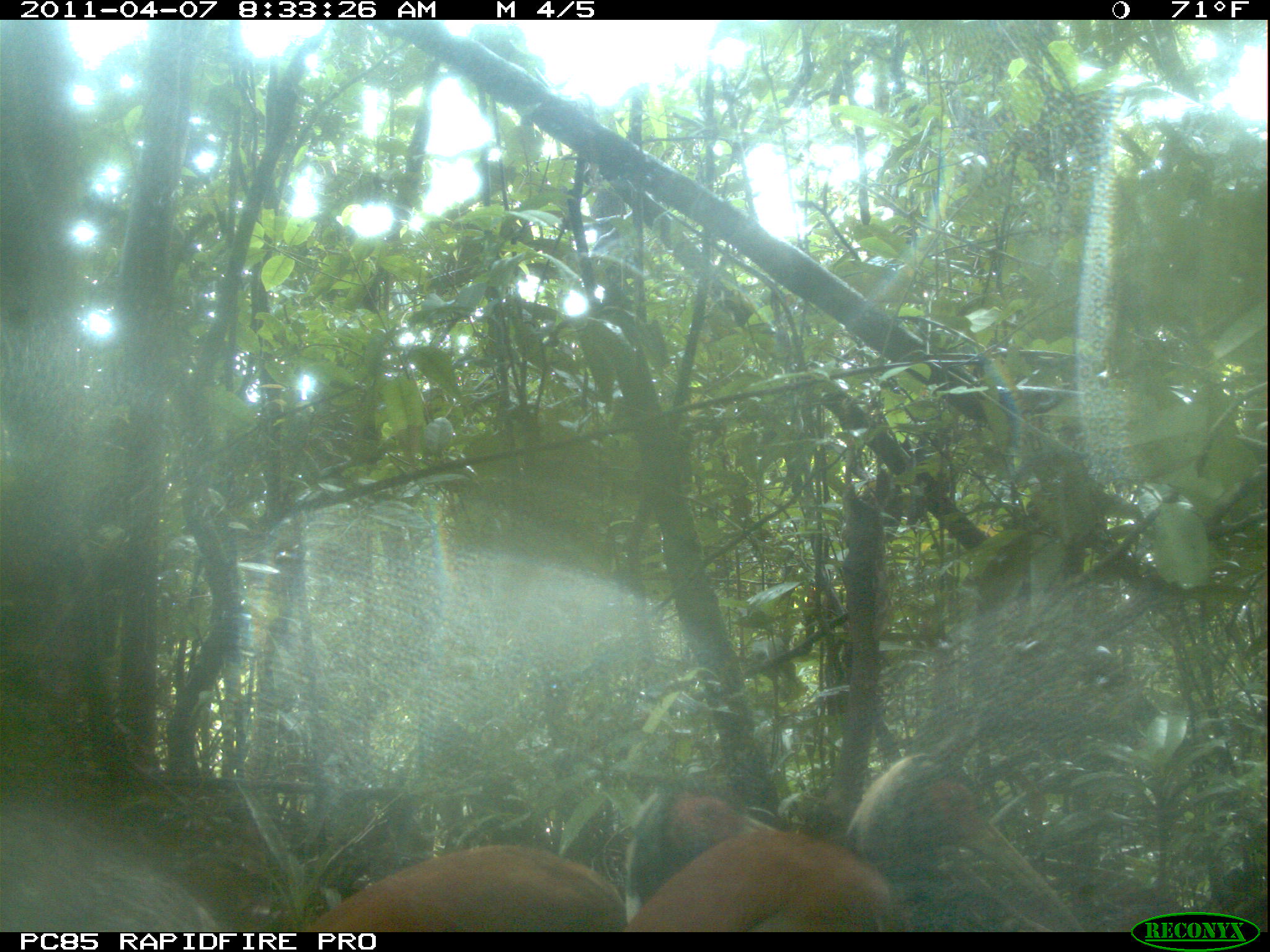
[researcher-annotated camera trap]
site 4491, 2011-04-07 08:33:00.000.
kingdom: Animalia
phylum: Chordata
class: Aves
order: Pelecaniformes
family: Threskiornithidae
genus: Lophotibis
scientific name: Lophotibis cristata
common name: madagascan ibis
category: lophotibis cristataa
Lophotibis cristataa (madagascan ibis) (Lophotibis cristata), count 2.